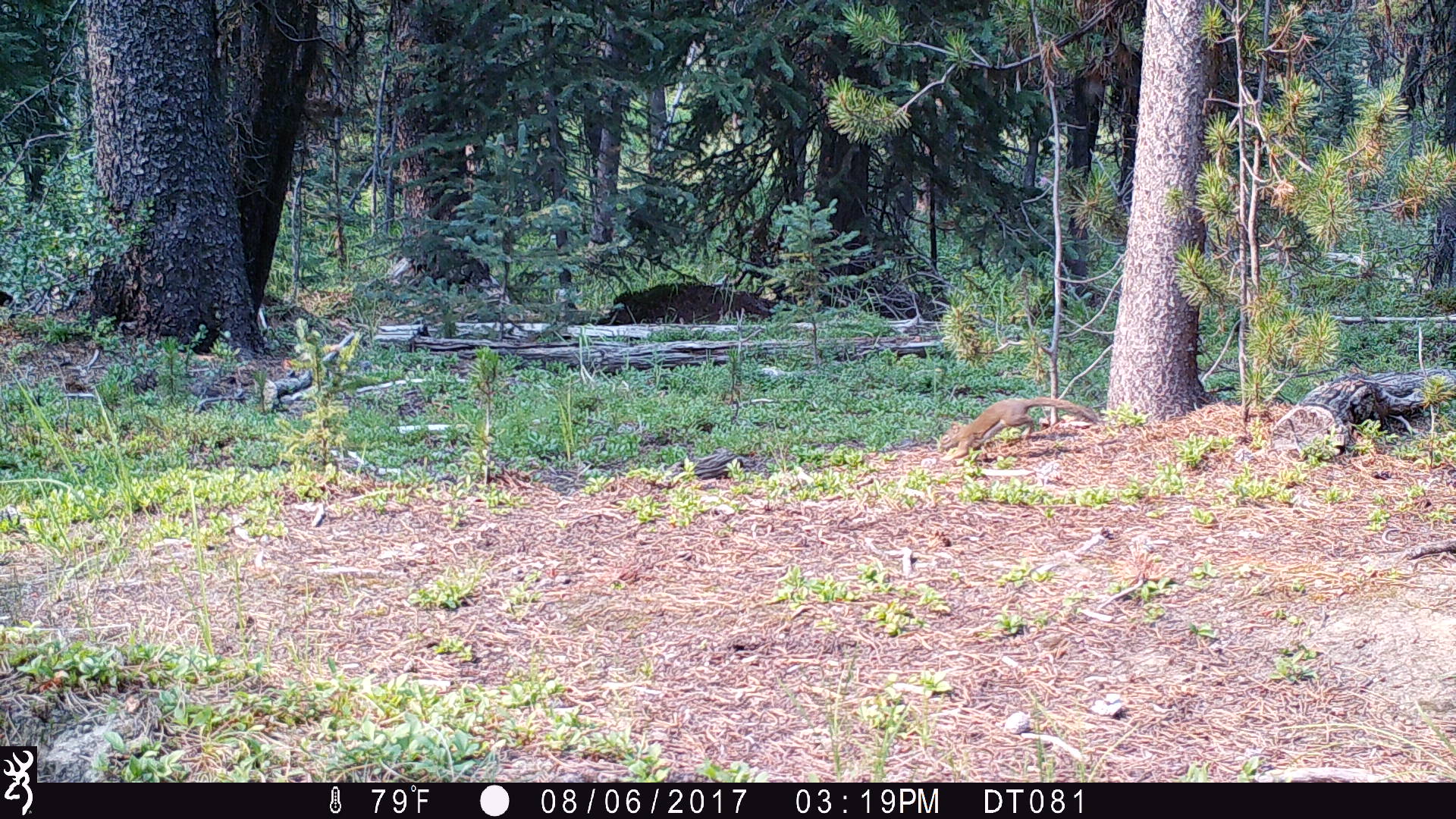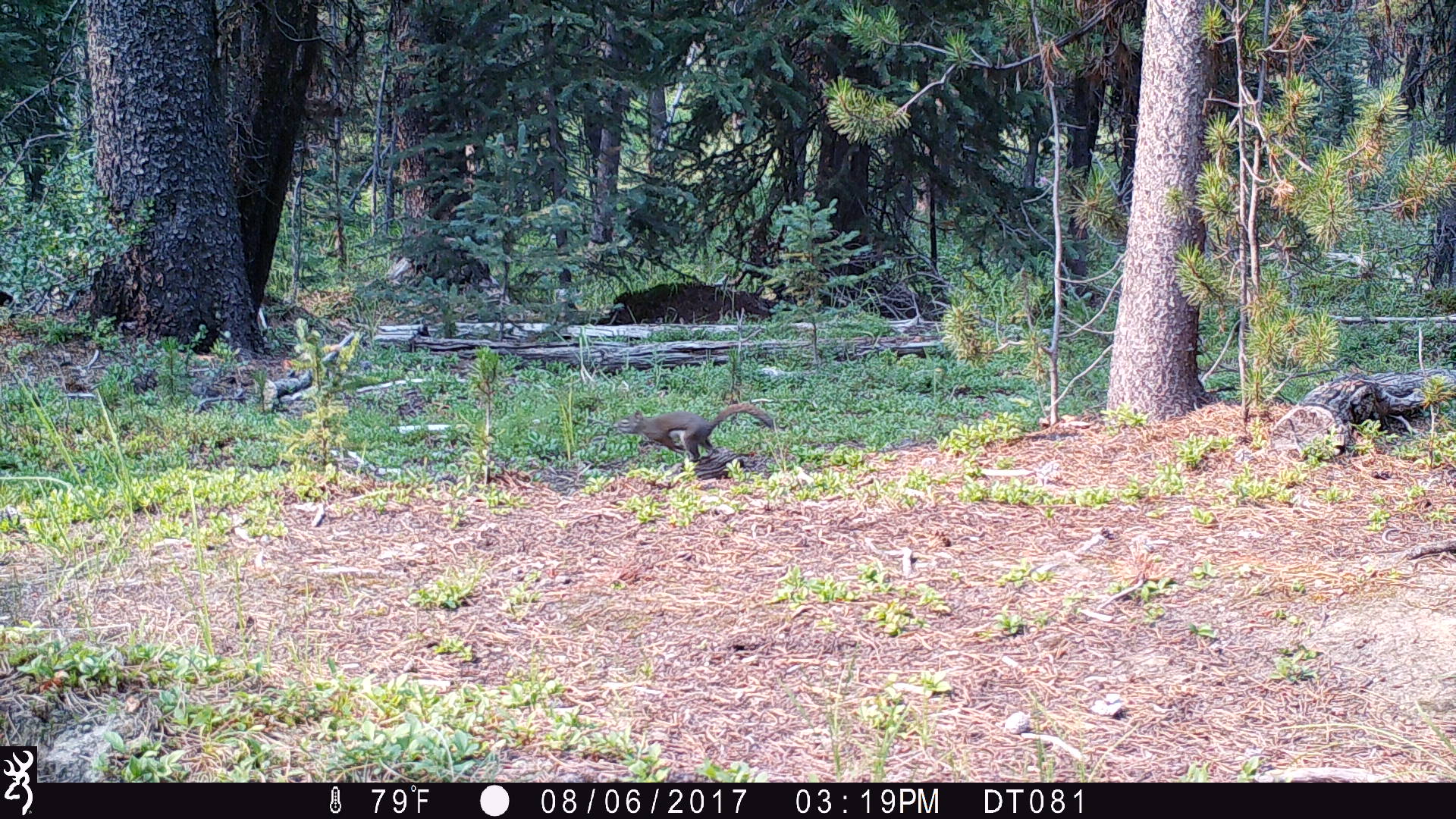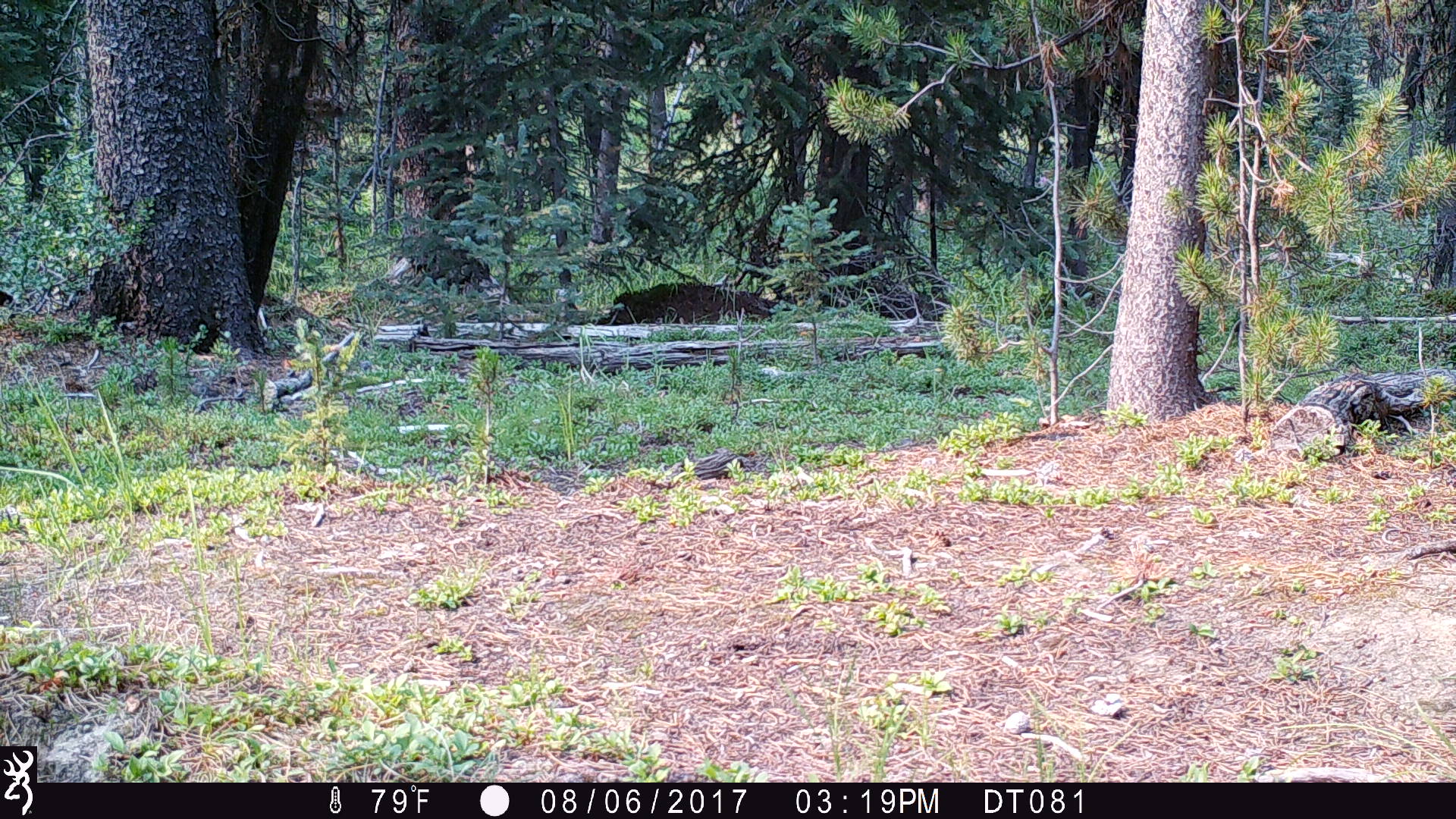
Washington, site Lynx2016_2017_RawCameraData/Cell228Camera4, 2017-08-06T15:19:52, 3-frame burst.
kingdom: Animalia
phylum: Chordata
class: Mammalia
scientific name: Mammalia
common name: small mammal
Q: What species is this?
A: Small mammal (Mammalia).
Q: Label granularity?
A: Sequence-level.